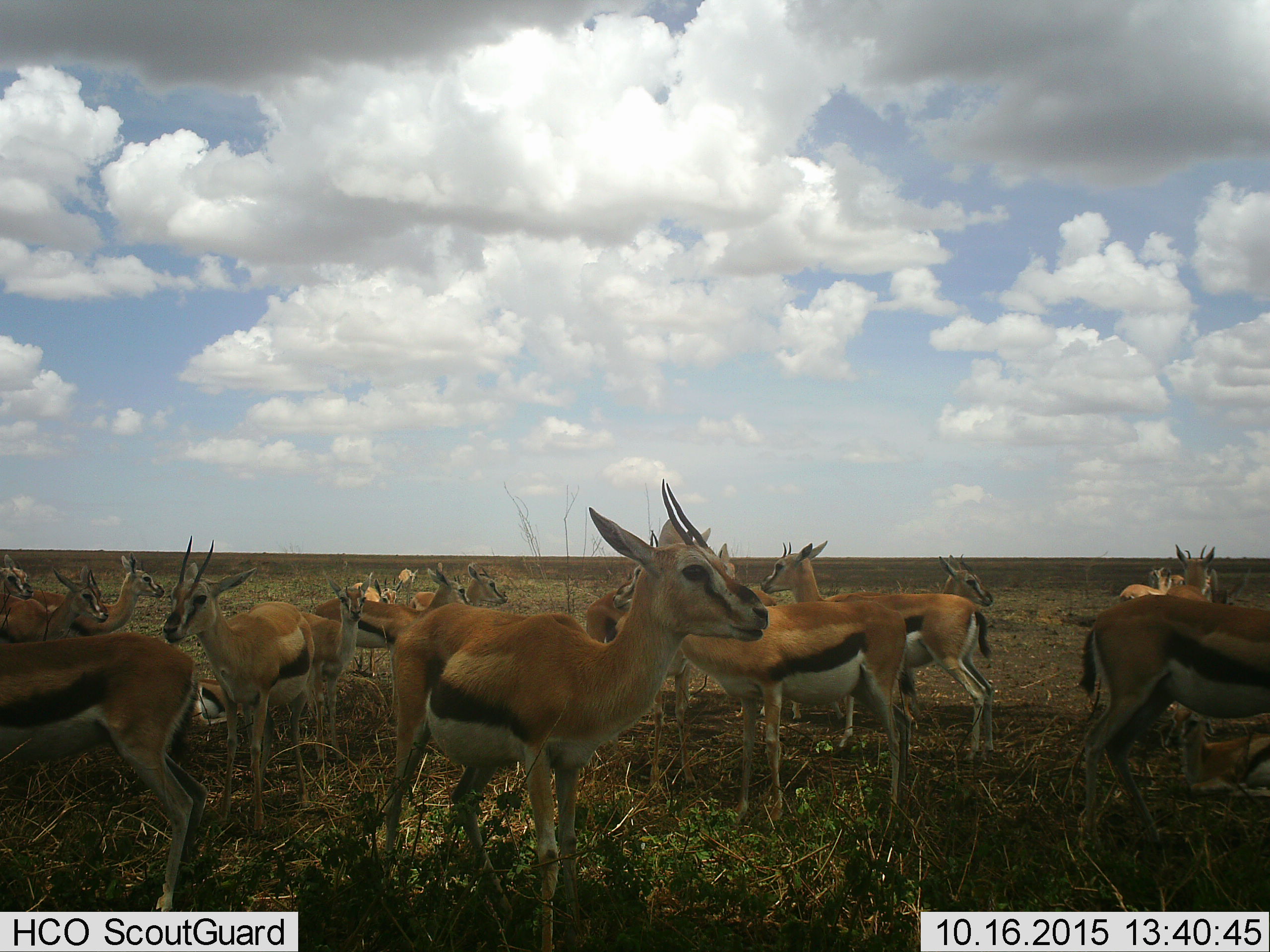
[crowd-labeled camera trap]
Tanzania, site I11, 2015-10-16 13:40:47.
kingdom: Animalia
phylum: Chordata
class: Mammalia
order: Artiodactyla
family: Bovidae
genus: Eudorcas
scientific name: Eudorcas thomsonii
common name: thomson's gazelle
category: gazellethomsons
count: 11-50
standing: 100%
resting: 30%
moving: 10%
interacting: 0%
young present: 20%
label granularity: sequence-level